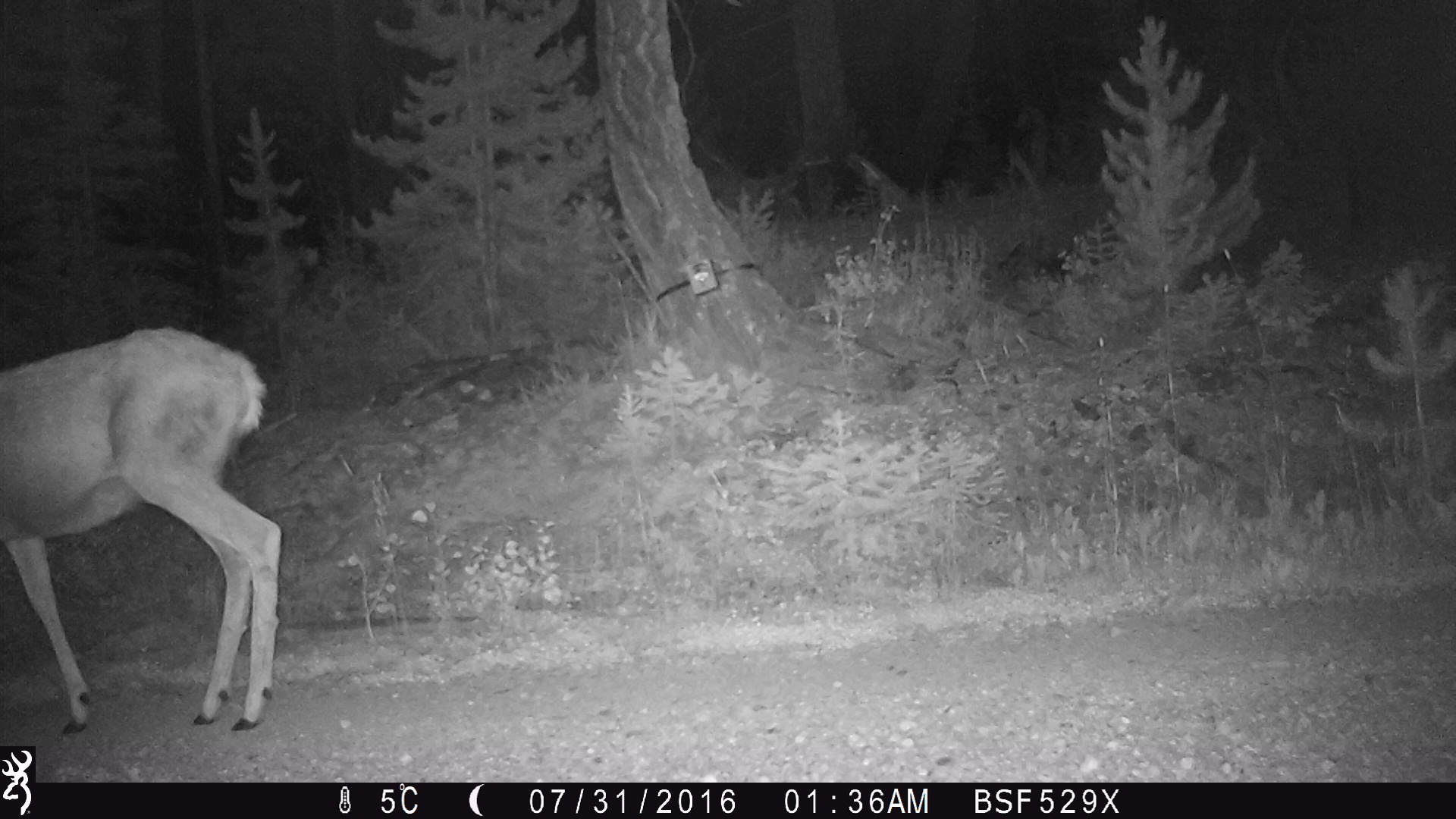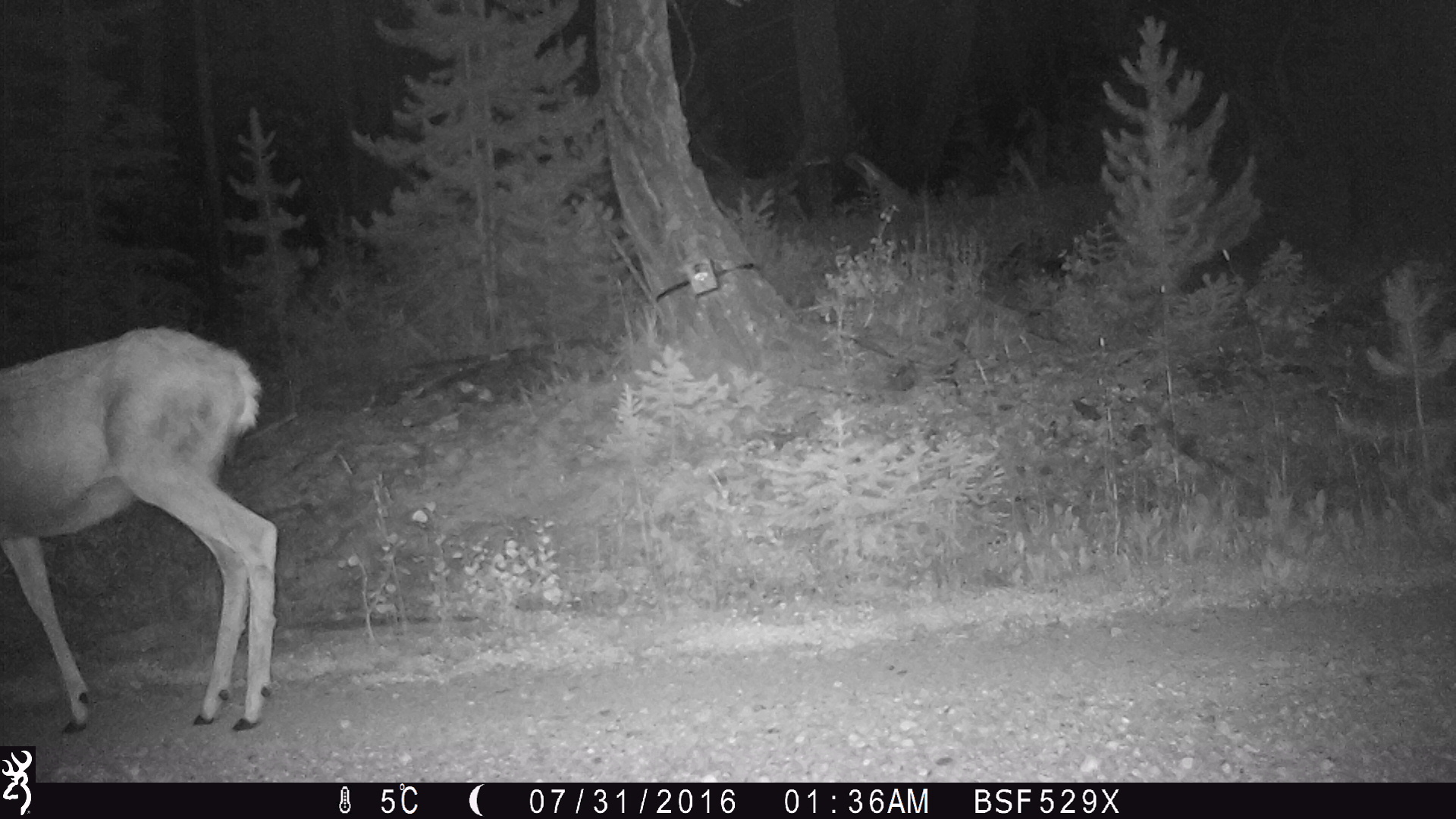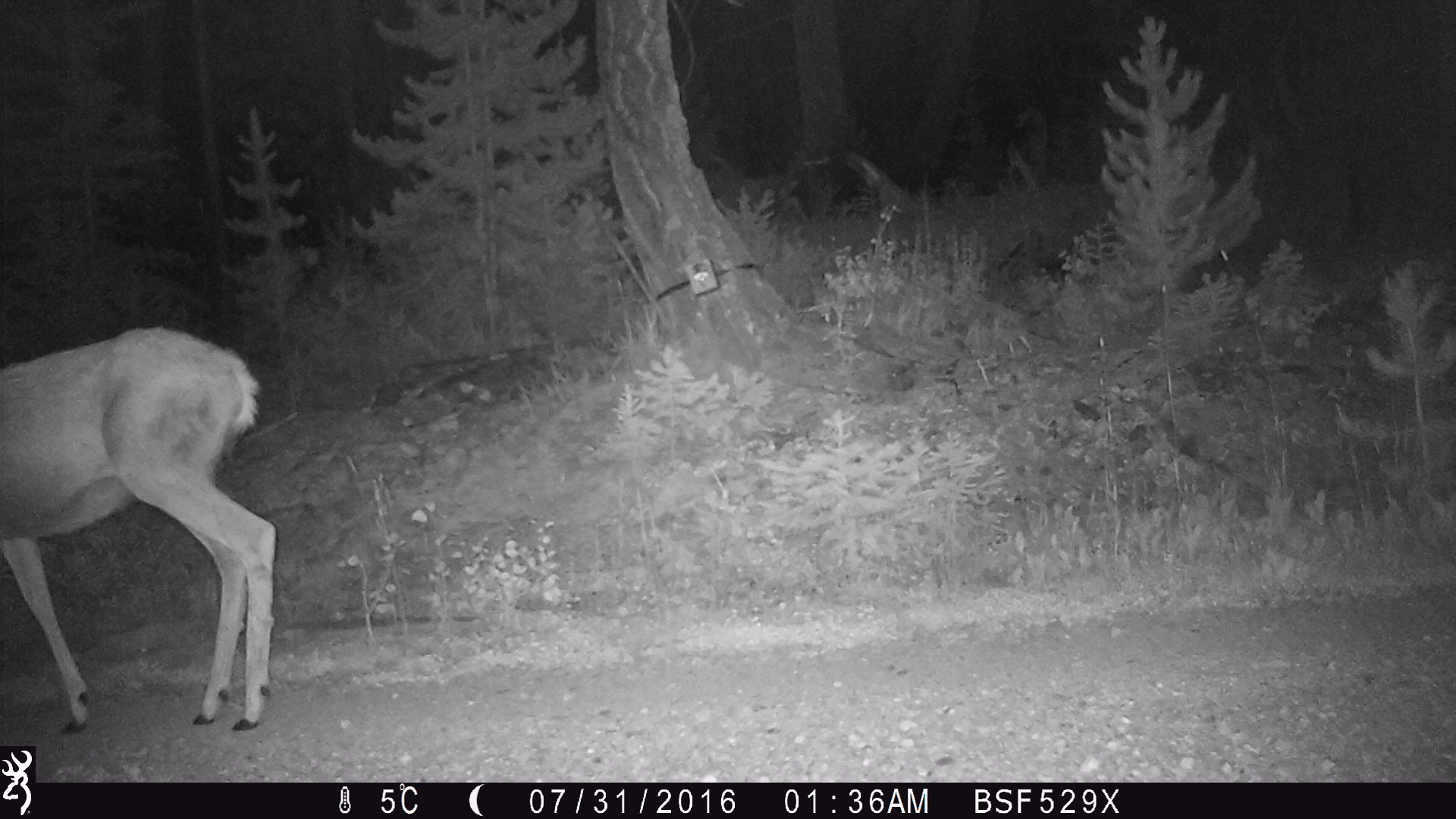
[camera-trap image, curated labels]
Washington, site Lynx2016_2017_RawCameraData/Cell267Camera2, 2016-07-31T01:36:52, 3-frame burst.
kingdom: Animalia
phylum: Chordata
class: Mammalia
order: Artiodactyla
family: Cervidae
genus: Odocoileus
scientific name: Odocoileus hemionus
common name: mule deer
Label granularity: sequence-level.